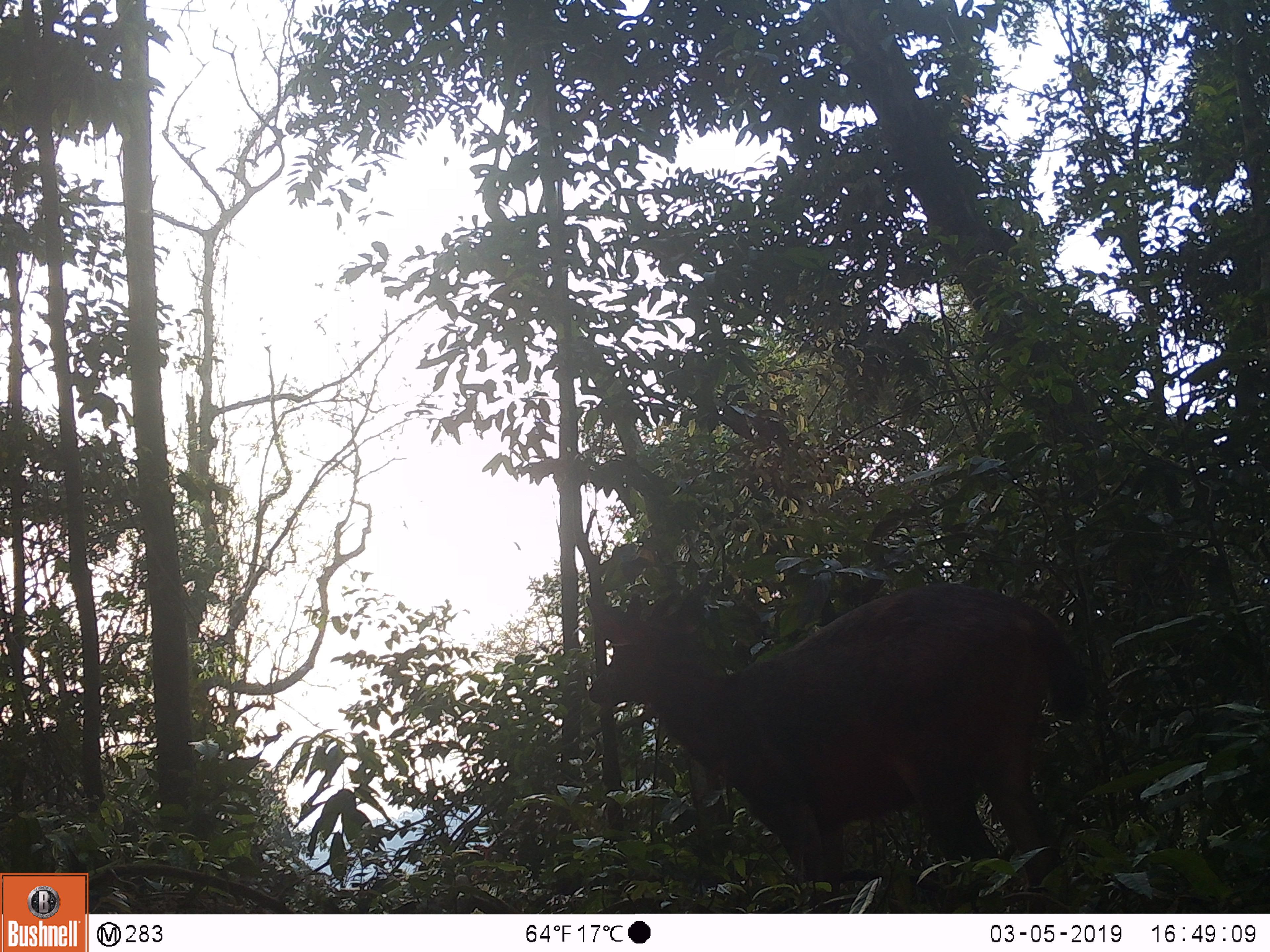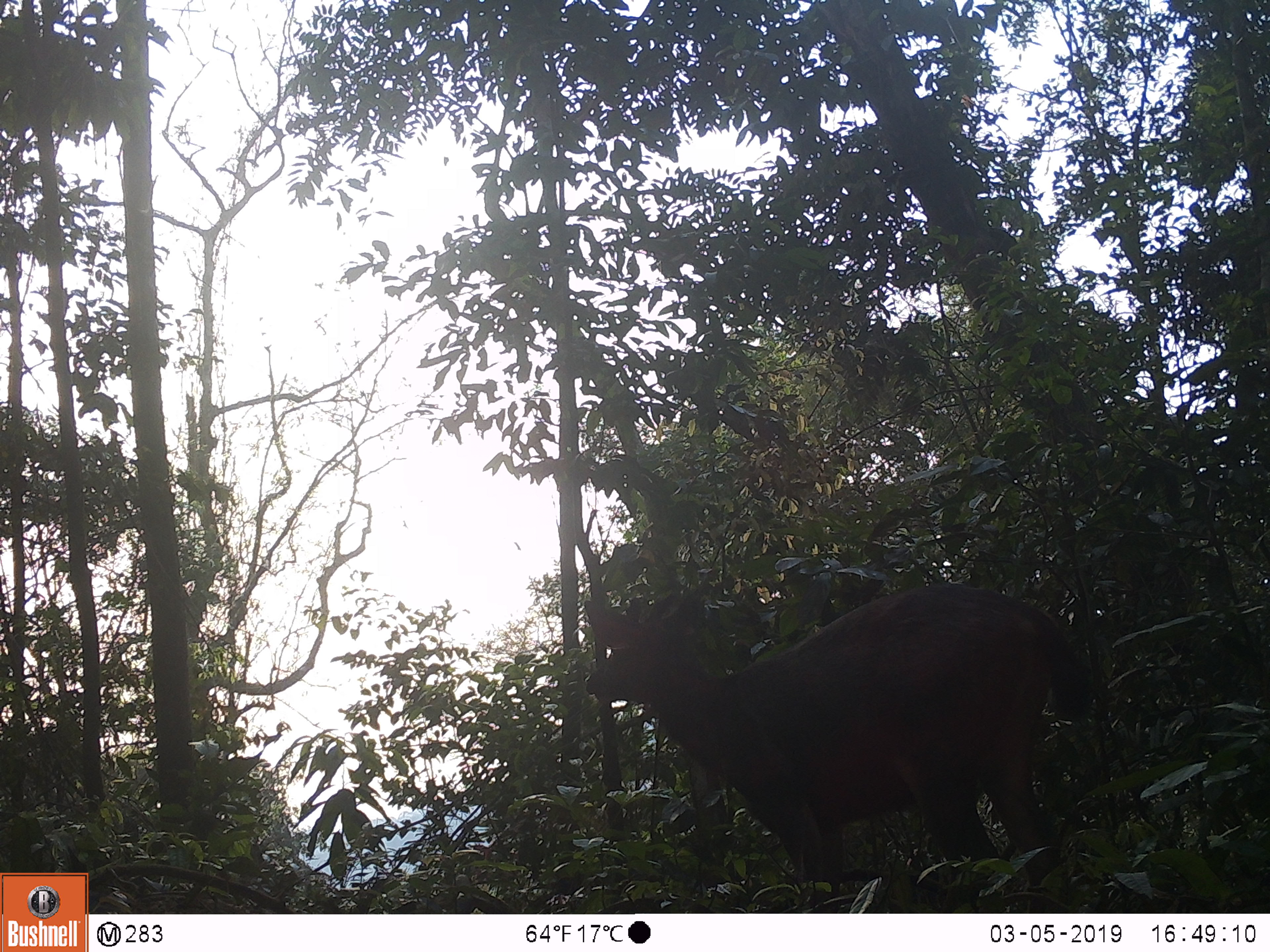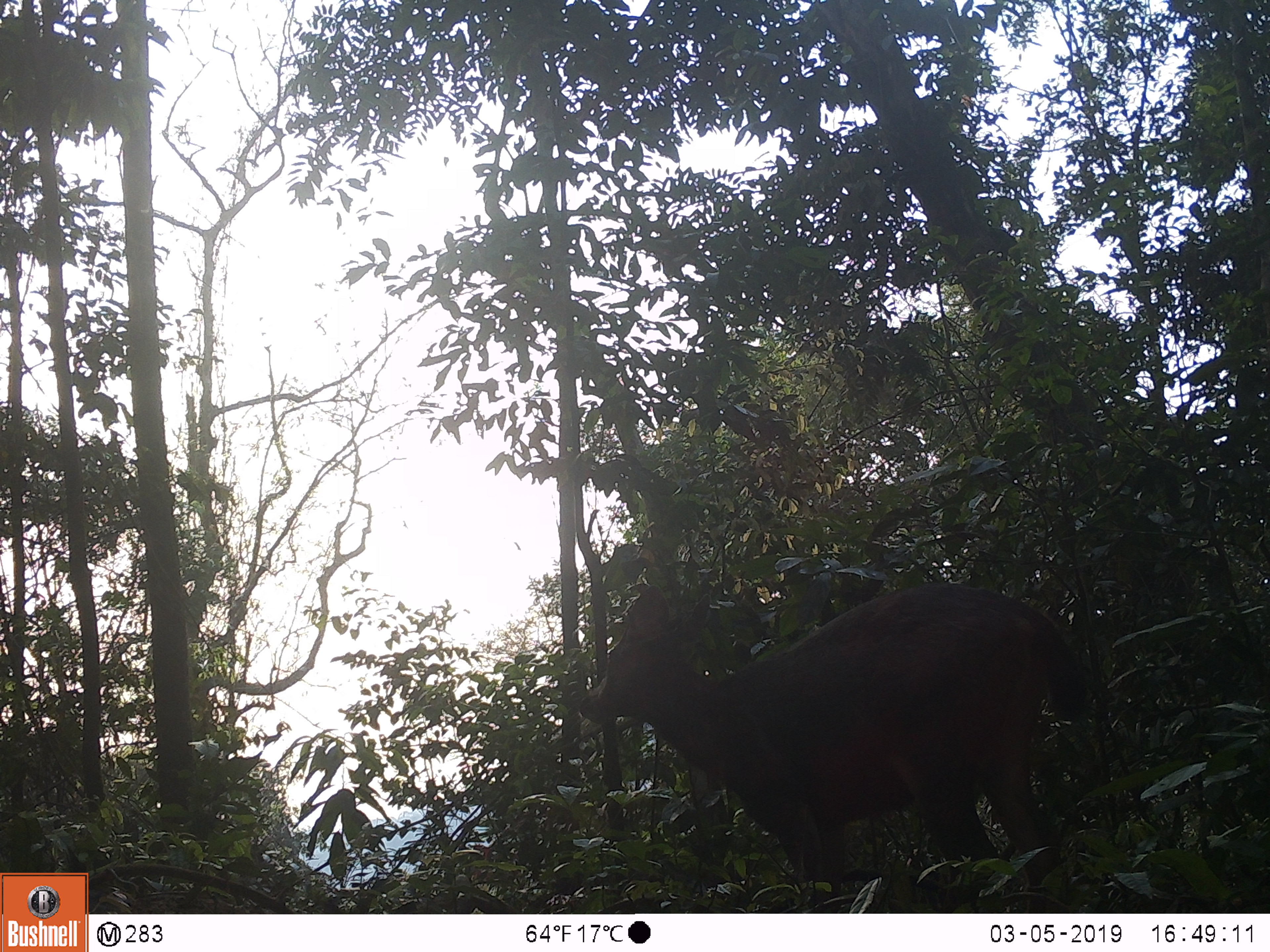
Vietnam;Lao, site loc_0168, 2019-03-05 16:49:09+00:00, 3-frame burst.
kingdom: Animalia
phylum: Chordata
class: Mammalia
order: Artiodactyla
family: Cervidae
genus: Rusa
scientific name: Rusa unicolor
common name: sambar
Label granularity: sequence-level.